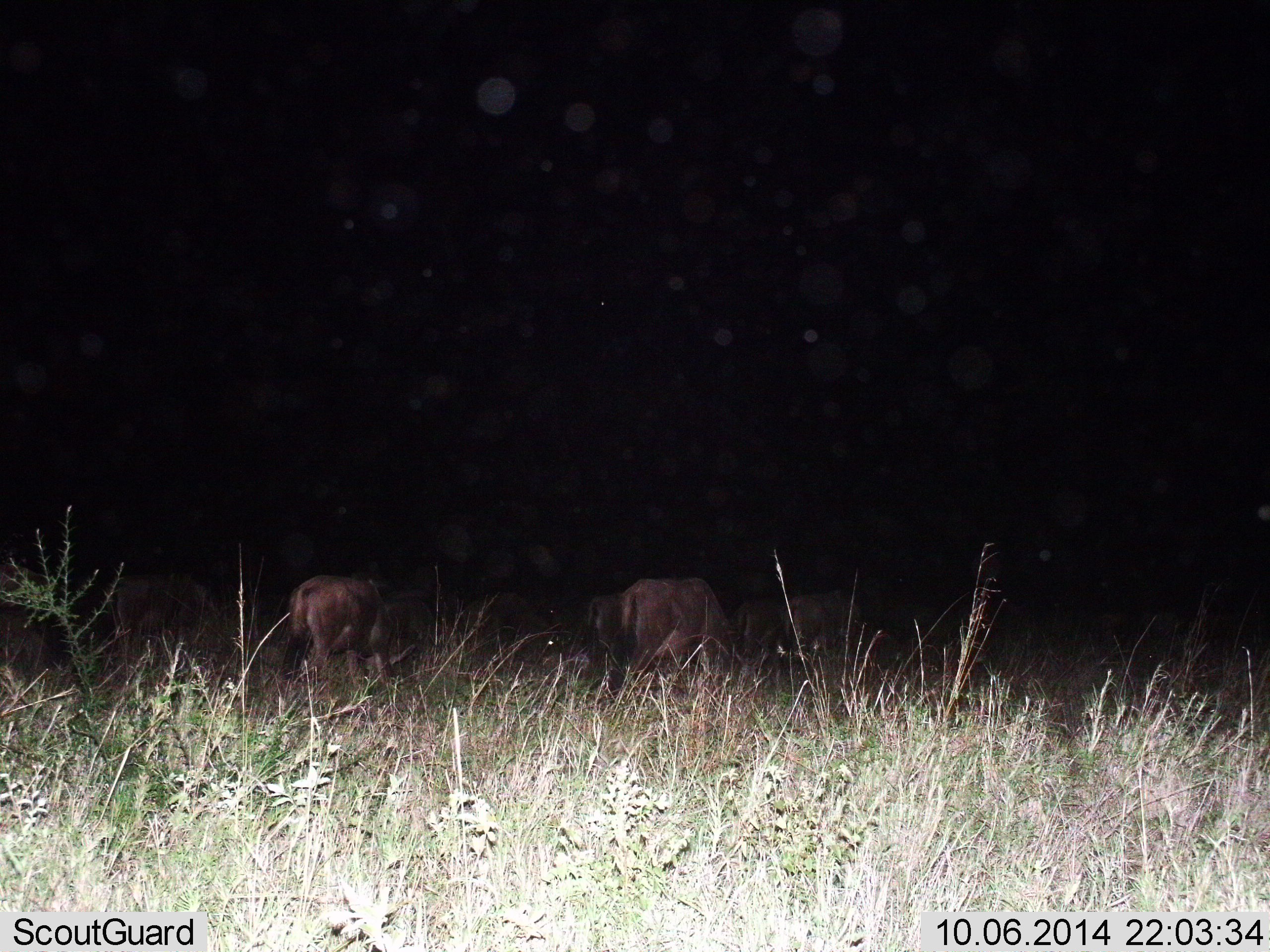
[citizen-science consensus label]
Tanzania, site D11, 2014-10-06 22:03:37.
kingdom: Animalia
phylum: Chordata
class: Mammalia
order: Artiodactyla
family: Bovidae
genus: Connochaetes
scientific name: Connochaetes taurinus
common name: blue wildebeest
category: wildebeest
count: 5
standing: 50%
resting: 0%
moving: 0%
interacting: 0%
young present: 0%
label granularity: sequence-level